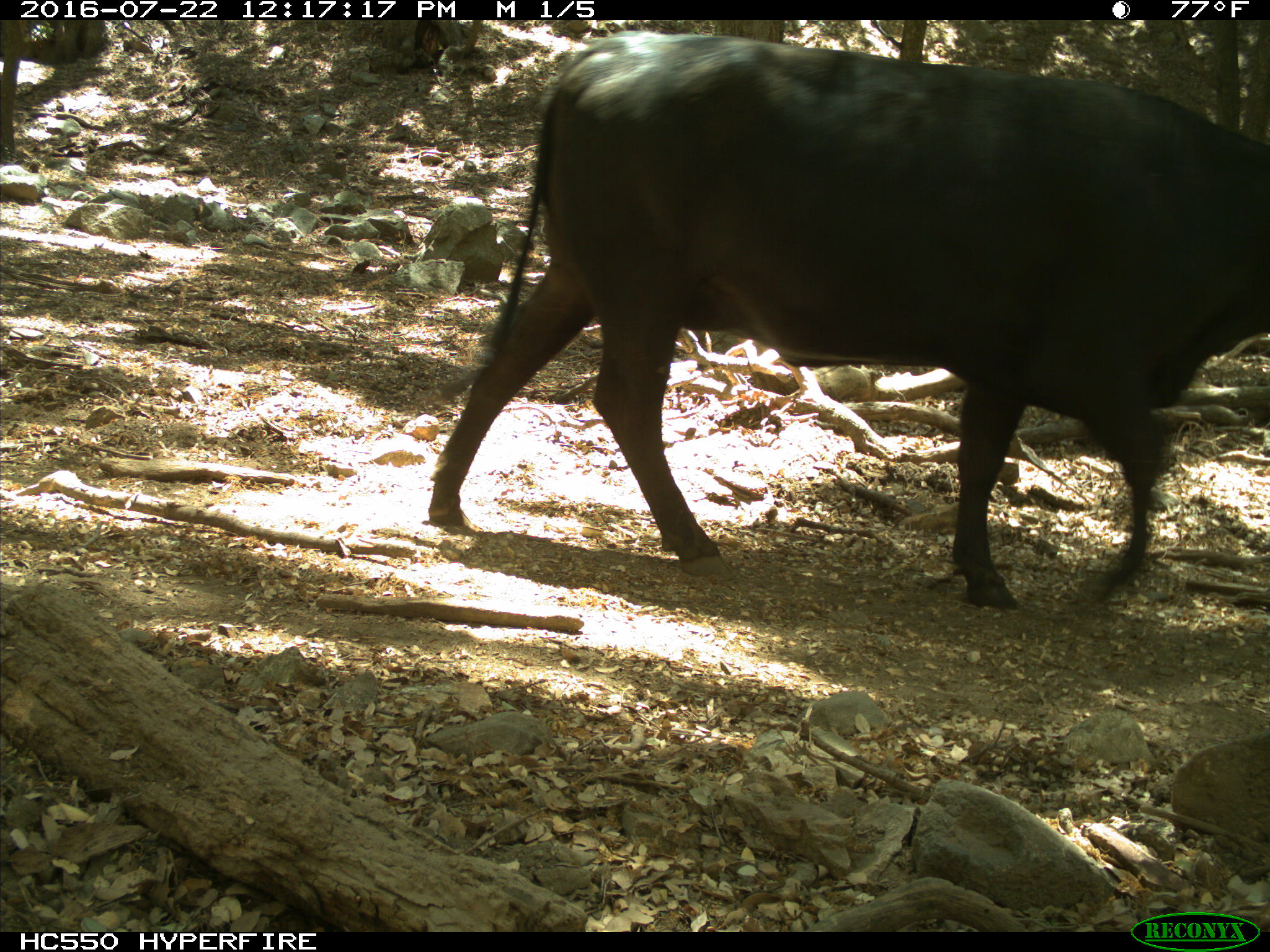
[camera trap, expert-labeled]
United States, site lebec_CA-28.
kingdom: Animalia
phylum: Chordata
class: Mammalia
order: Artiodactyla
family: Bovidae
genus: Bos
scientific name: Bos taurus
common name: domestic cow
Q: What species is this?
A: Bos taurus (domestic cow).